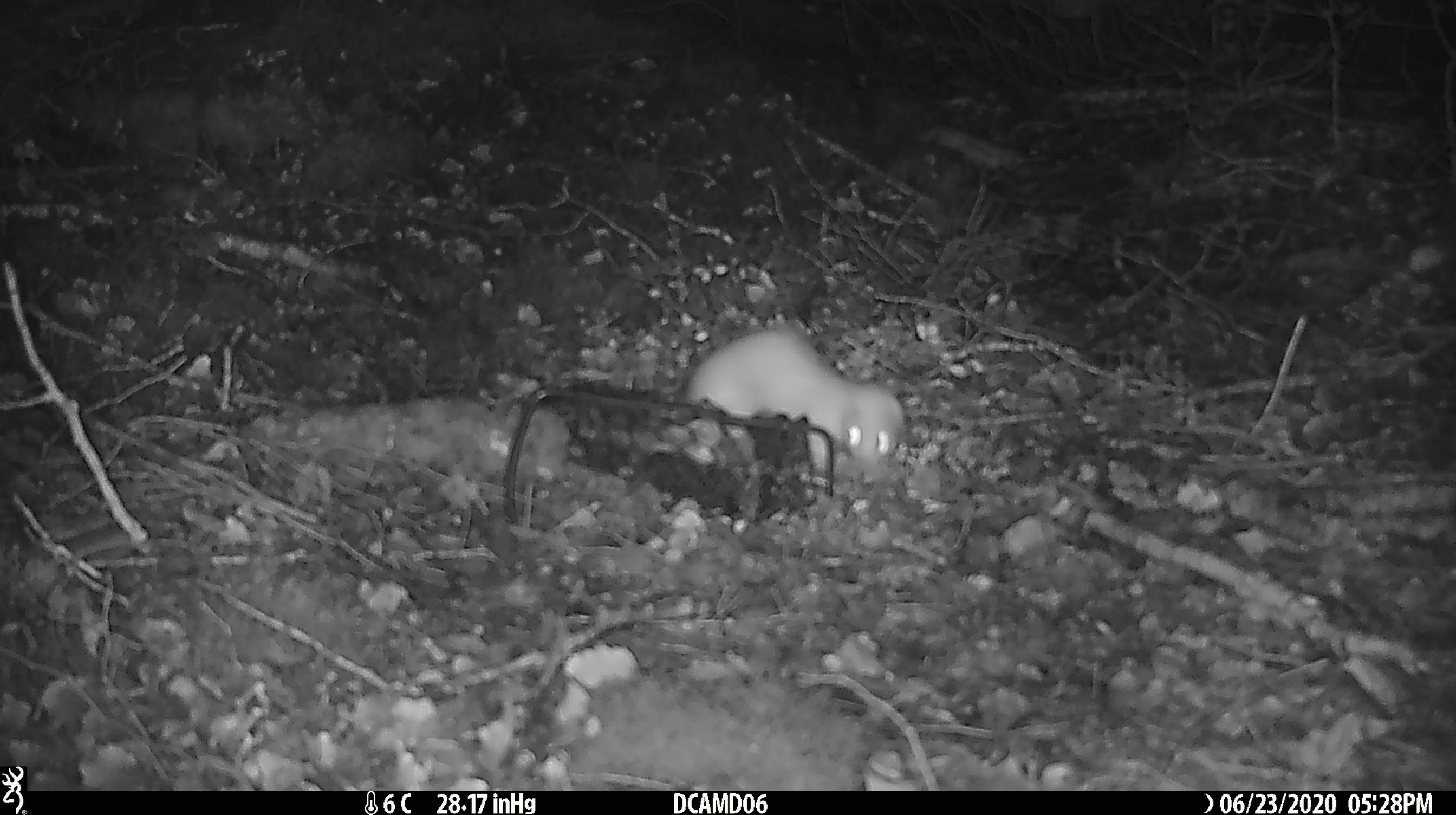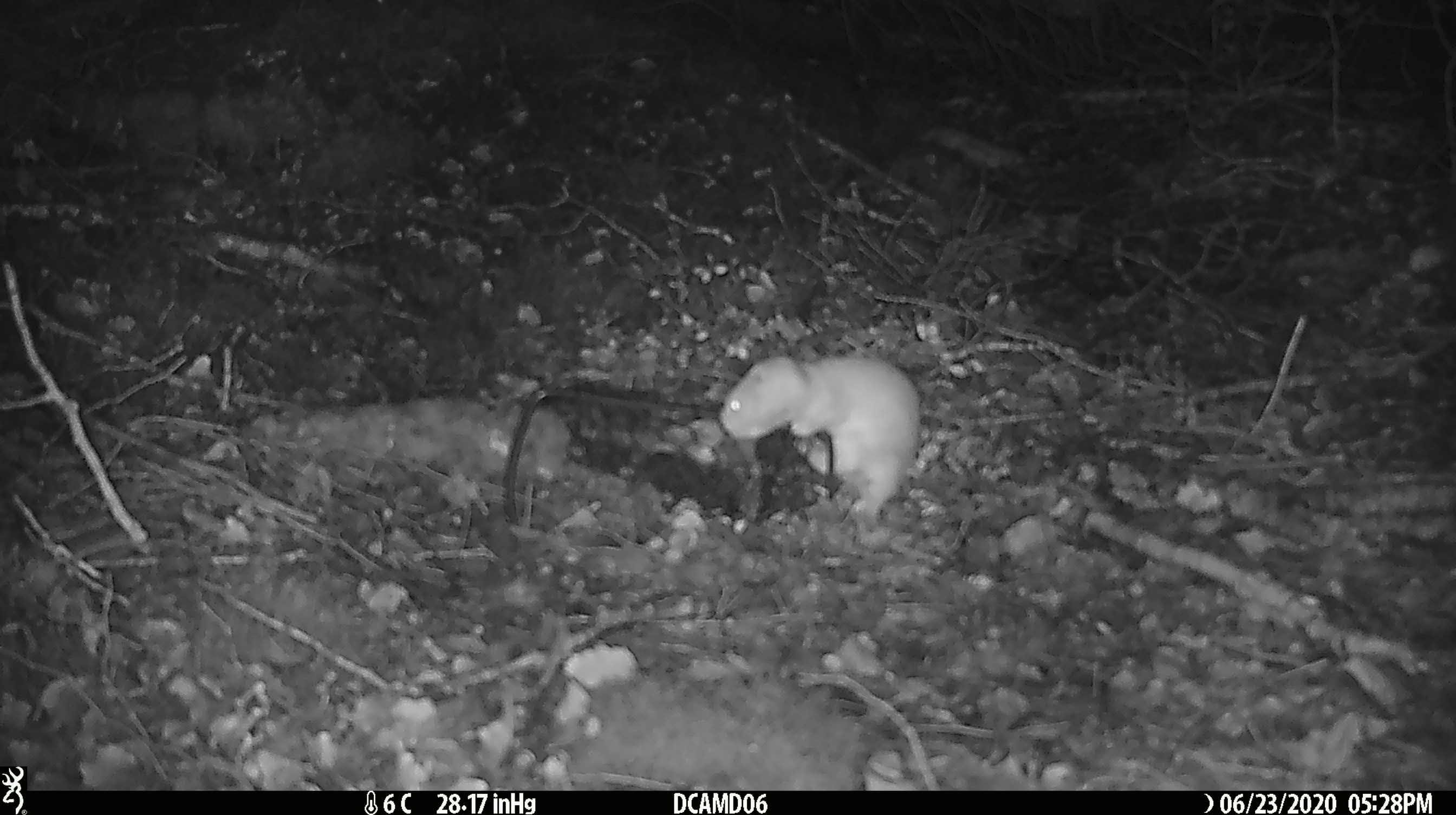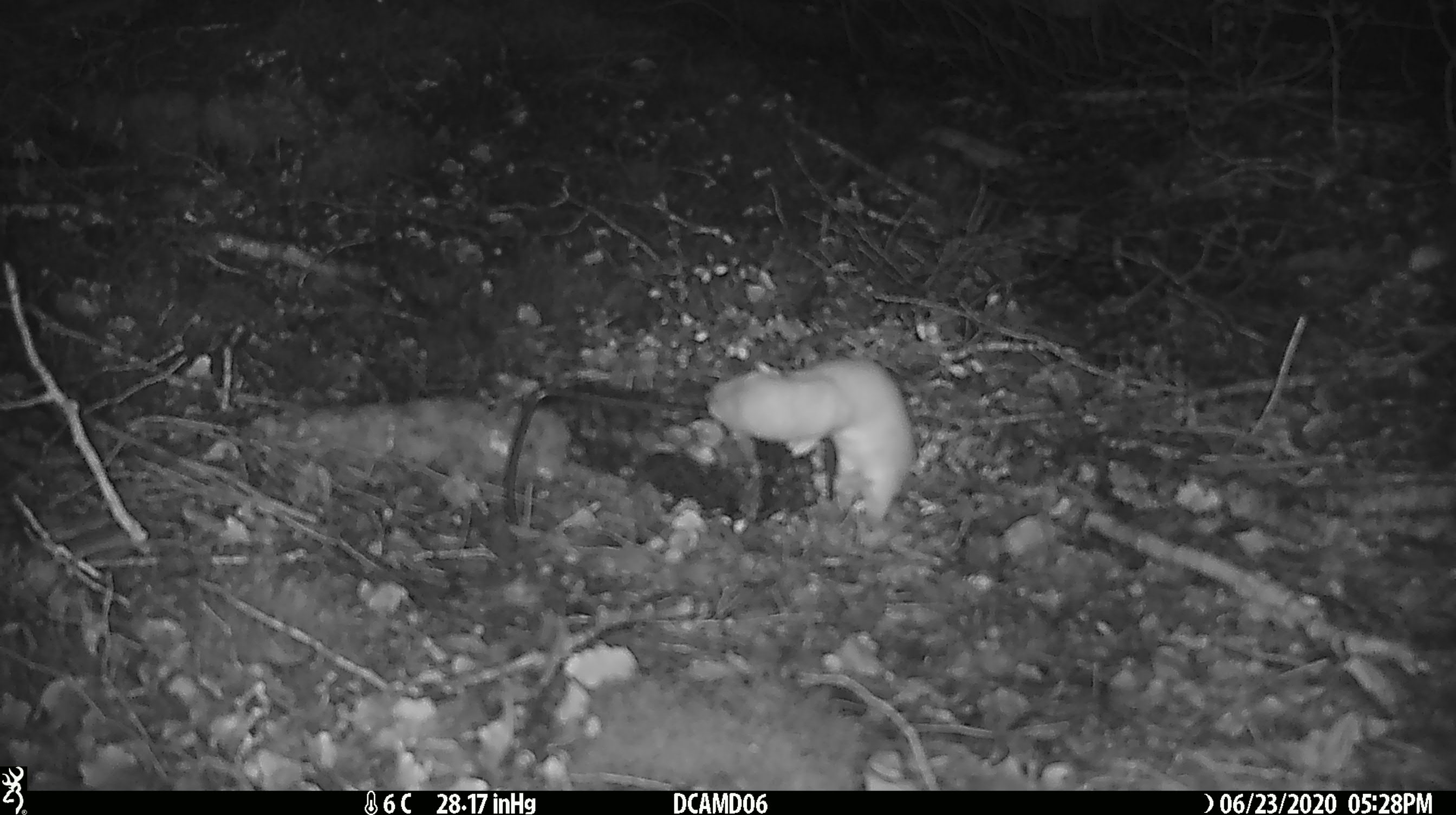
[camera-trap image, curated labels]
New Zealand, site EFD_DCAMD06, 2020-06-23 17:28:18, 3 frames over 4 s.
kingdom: Animalia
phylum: Chordata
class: Mammalia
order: Carnivora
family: Mustelidae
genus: Mustela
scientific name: Mustela nivalis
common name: least weasel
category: weasel